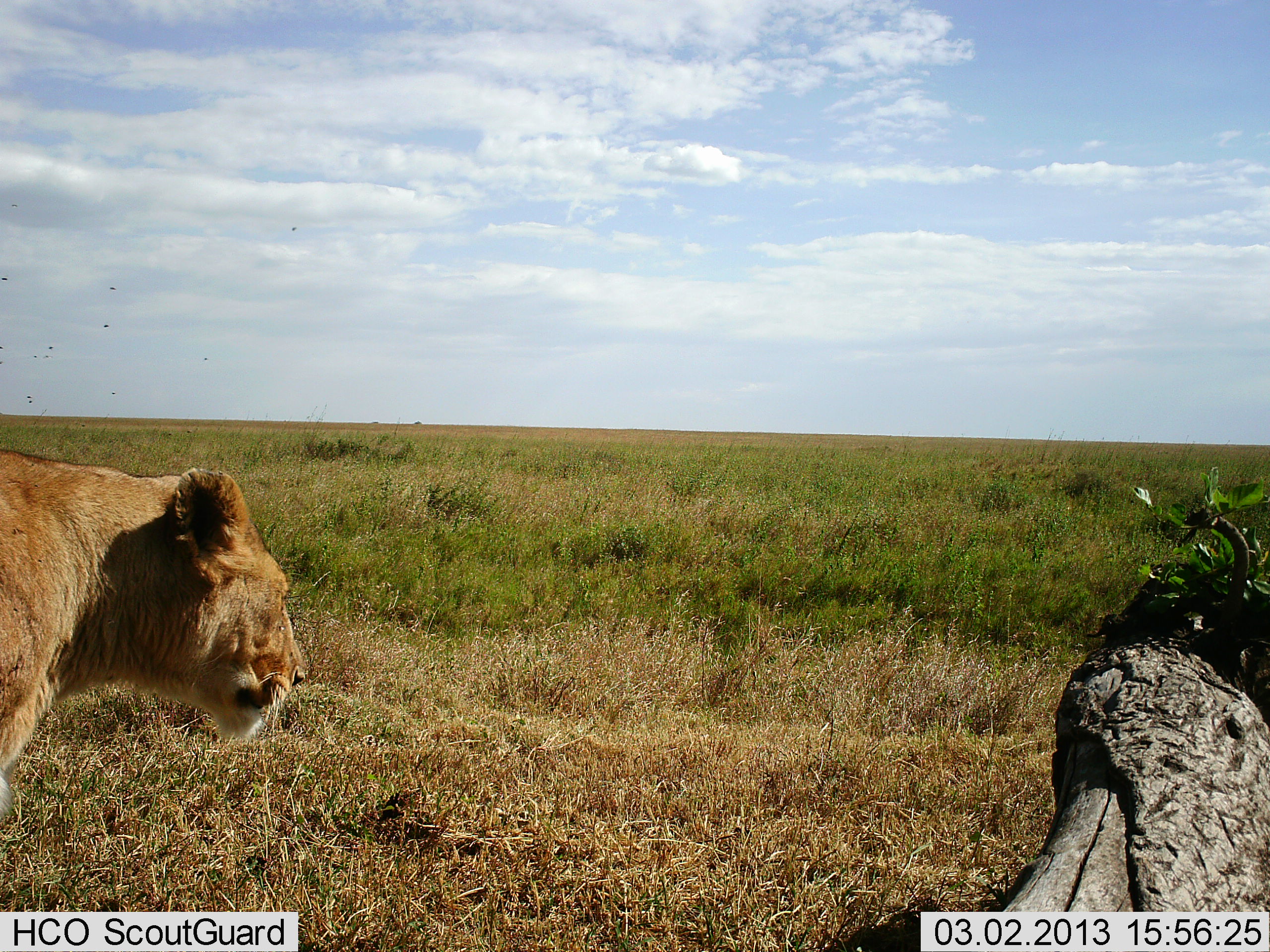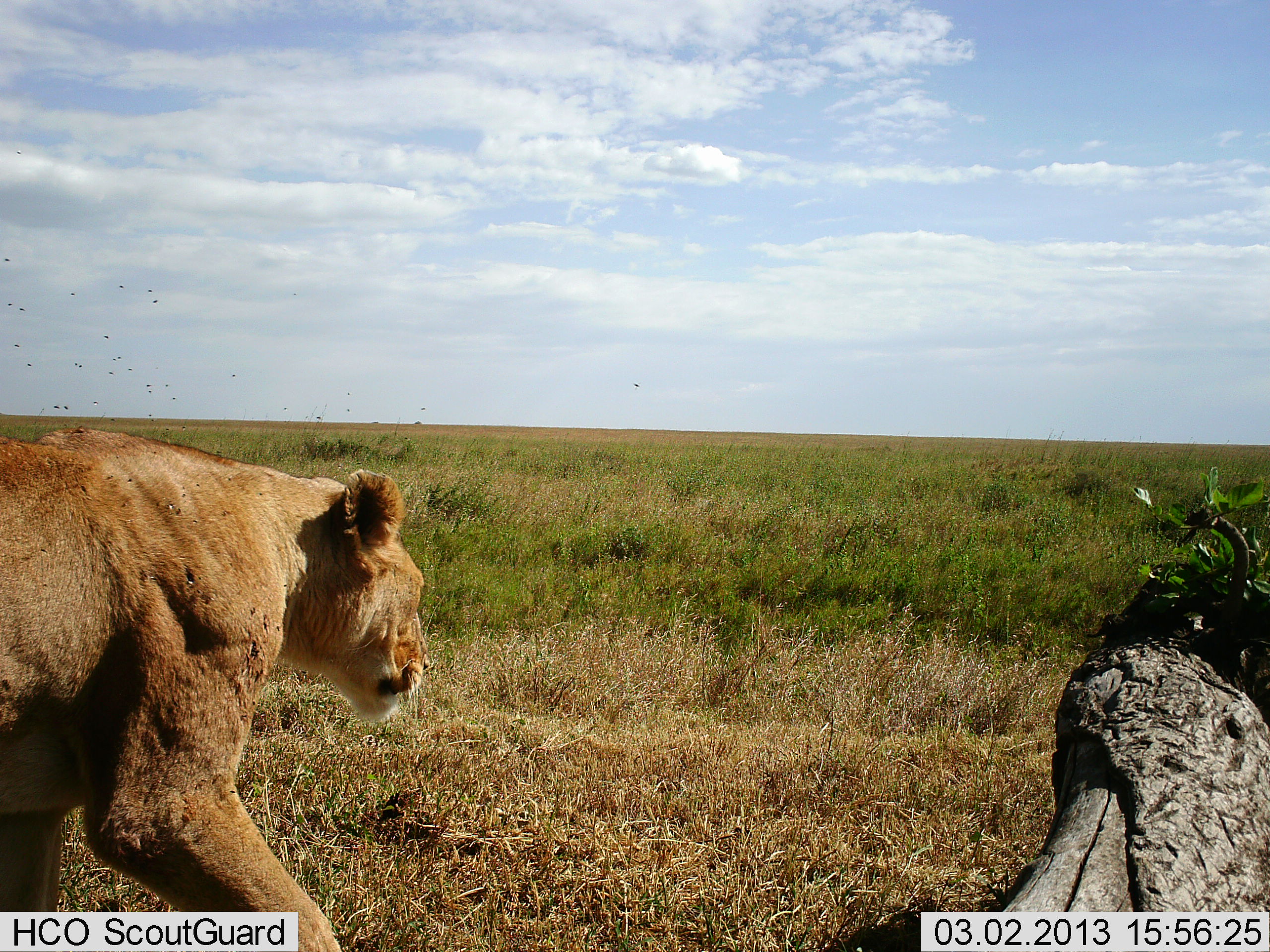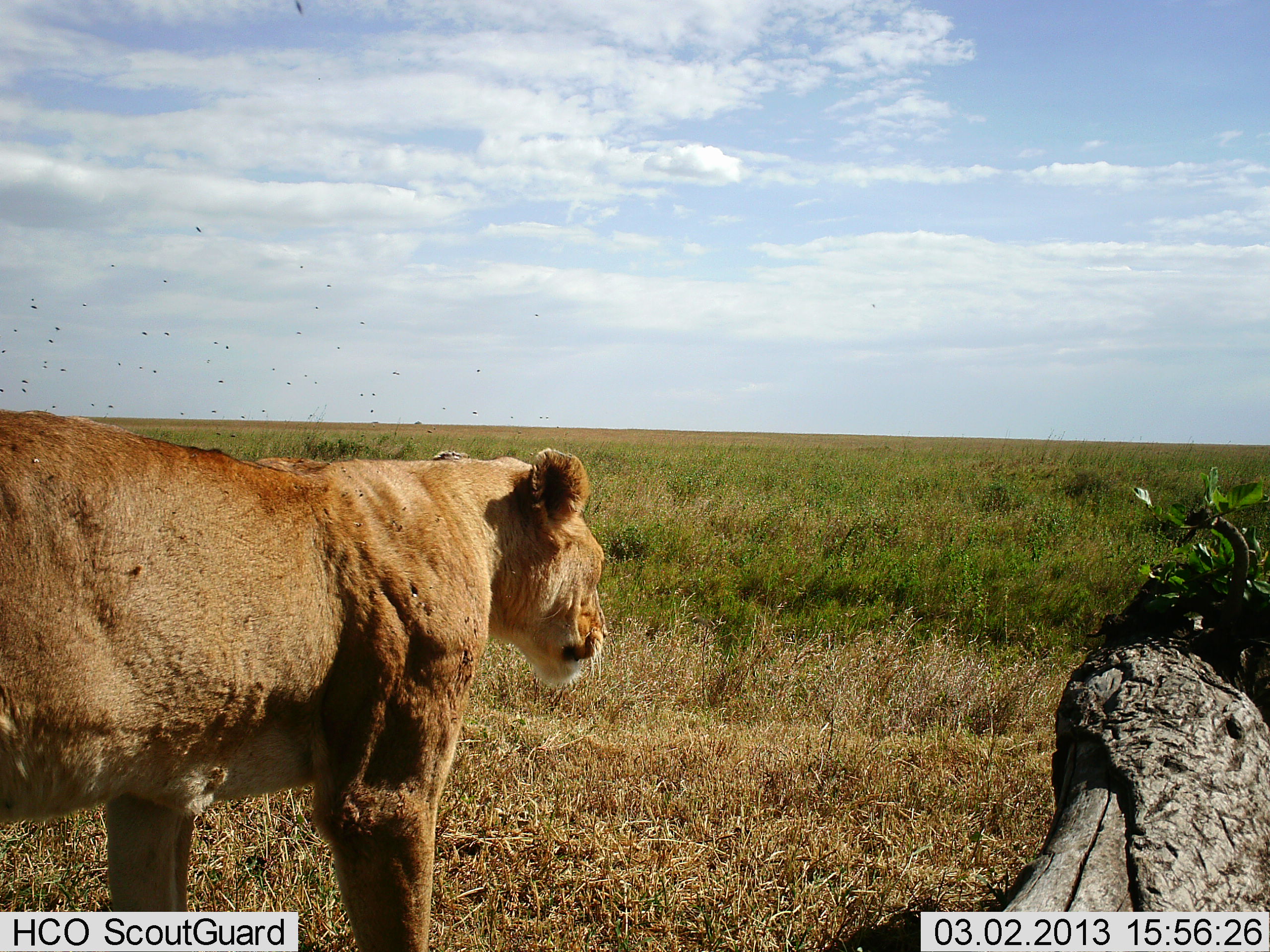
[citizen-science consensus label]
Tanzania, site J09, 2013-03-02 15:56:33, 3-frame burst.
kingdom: Animalia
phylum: Chordata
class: Mammalia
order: Carnivora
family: Felidae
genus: Panthera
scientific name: Panthera leo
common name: lion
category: lionfemale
Lionfemale (lion) (Panthera leo), count 1. Behavior (volunteer vote fractions): standing 9%, resting 0%, moving 100%, interacting 0%. Young present (vote fraction): 0%. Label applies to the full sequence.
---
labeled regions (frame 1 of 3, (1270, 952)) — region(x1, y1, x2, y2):
animal: region(0, 450, 311, 834)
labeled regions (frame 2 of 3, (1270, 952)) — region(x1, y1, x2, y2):
animal: region(0, 426, 430, 950)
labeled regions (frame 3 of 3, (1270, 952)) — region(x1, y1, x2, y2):
animal: region(0, 409, 608, 952)